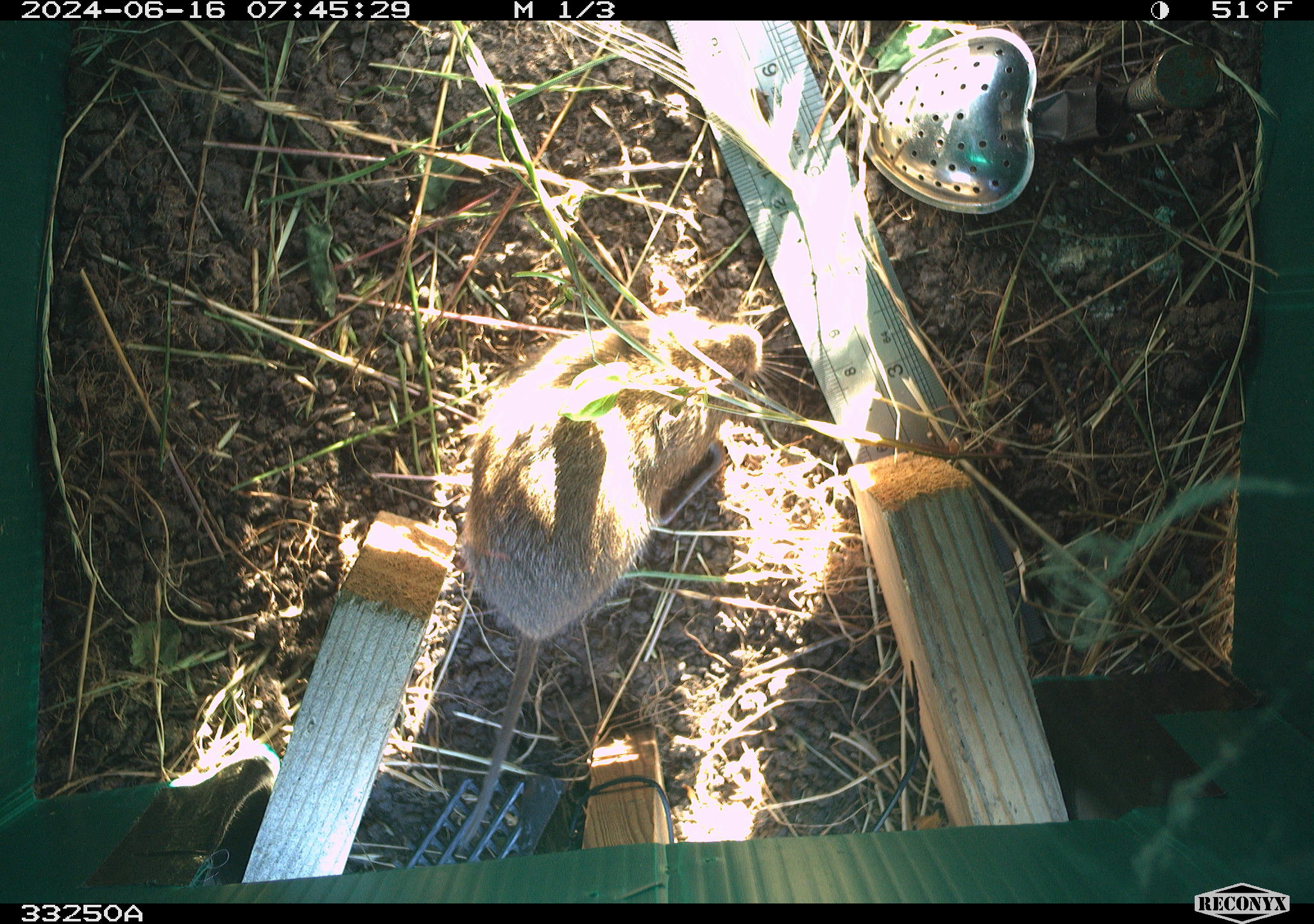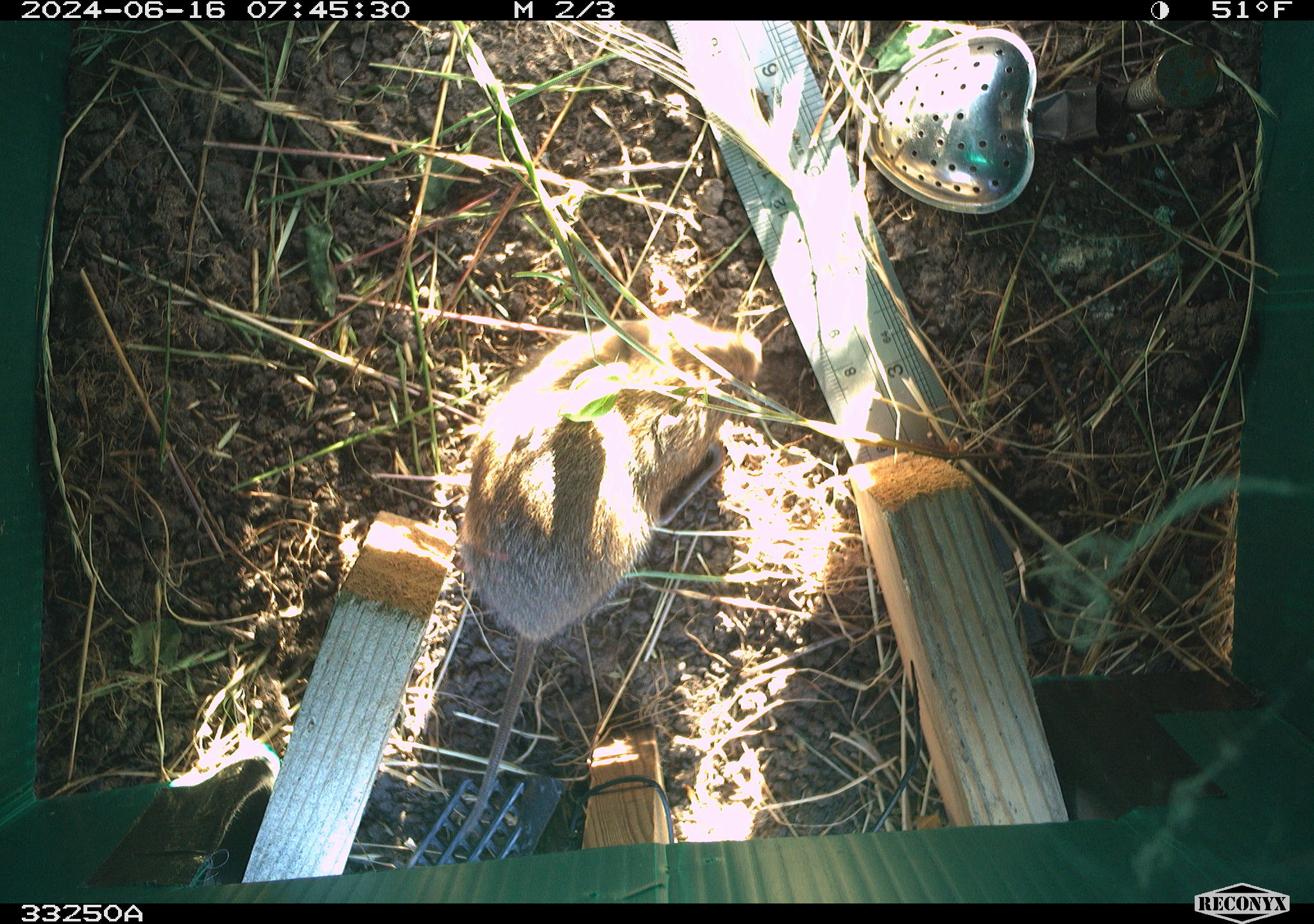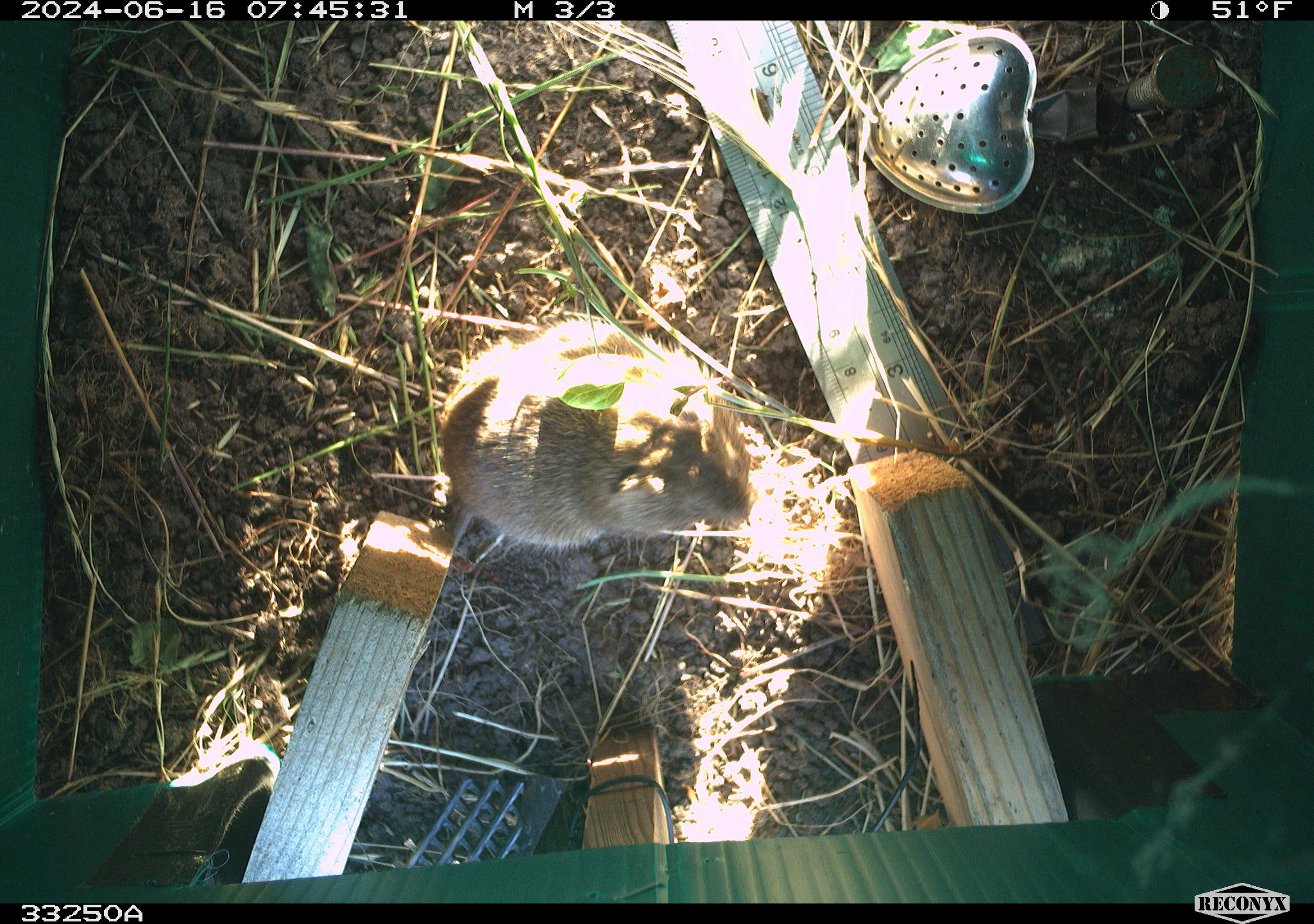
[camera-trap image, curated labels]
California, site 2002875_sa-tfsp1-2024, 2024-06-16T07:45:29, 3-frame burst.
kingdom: Animalia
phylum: Chordata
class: Mammalia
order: Rodentia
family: Cricetidae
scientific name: Arvicolinae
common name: voles, lemmings, and muskrats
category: arvicolinae subfamily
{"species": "arvicolinae subfamily (voles, lemmings, and muskrats) (Arvicolinae)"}